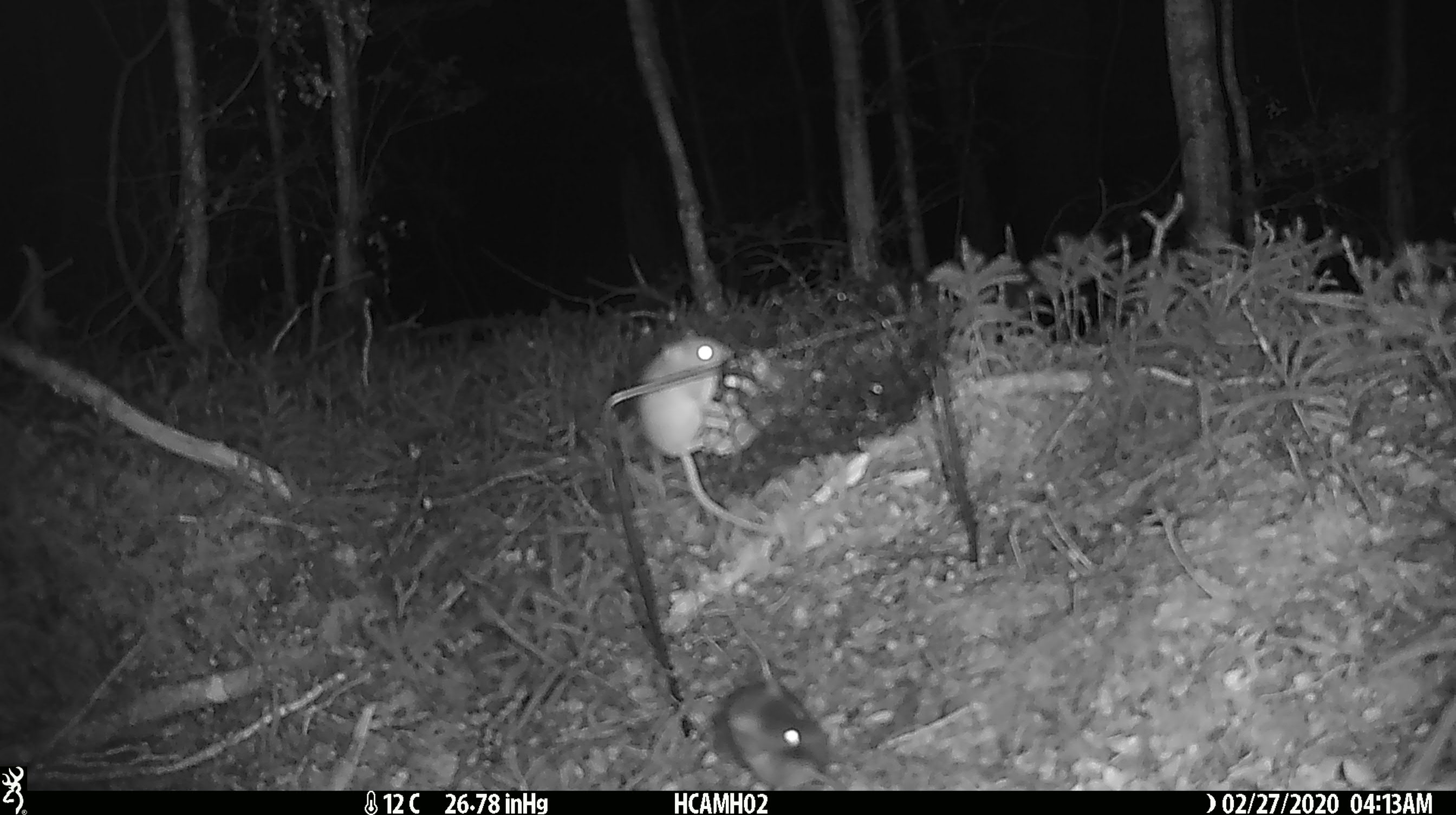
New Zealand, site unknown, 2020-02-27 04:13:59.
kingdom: Animalia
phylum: Chordata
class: Mammalia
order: Rodentia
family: Muridae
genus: Mus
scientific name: Mus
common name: mouse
Mouse (Mus).